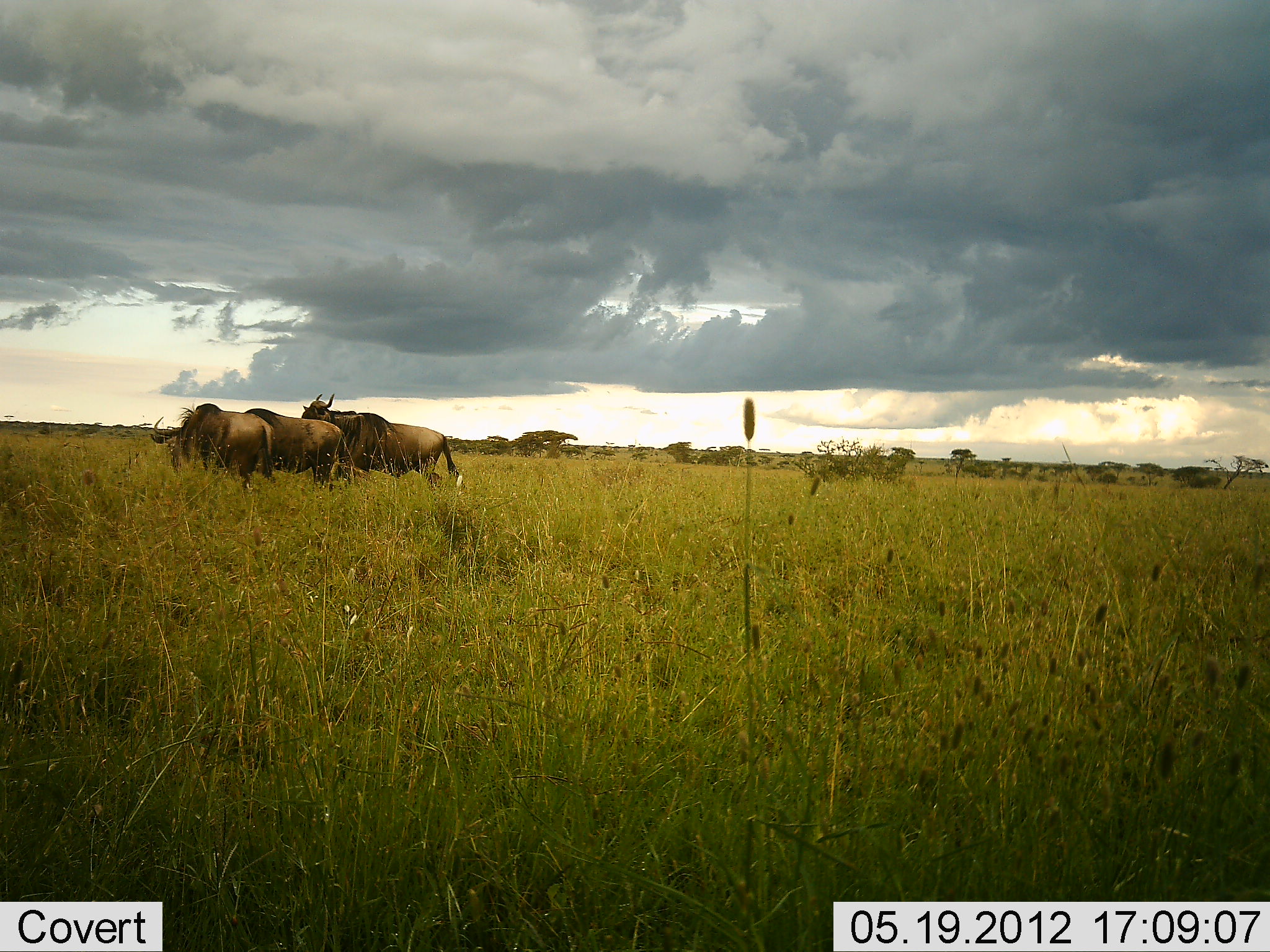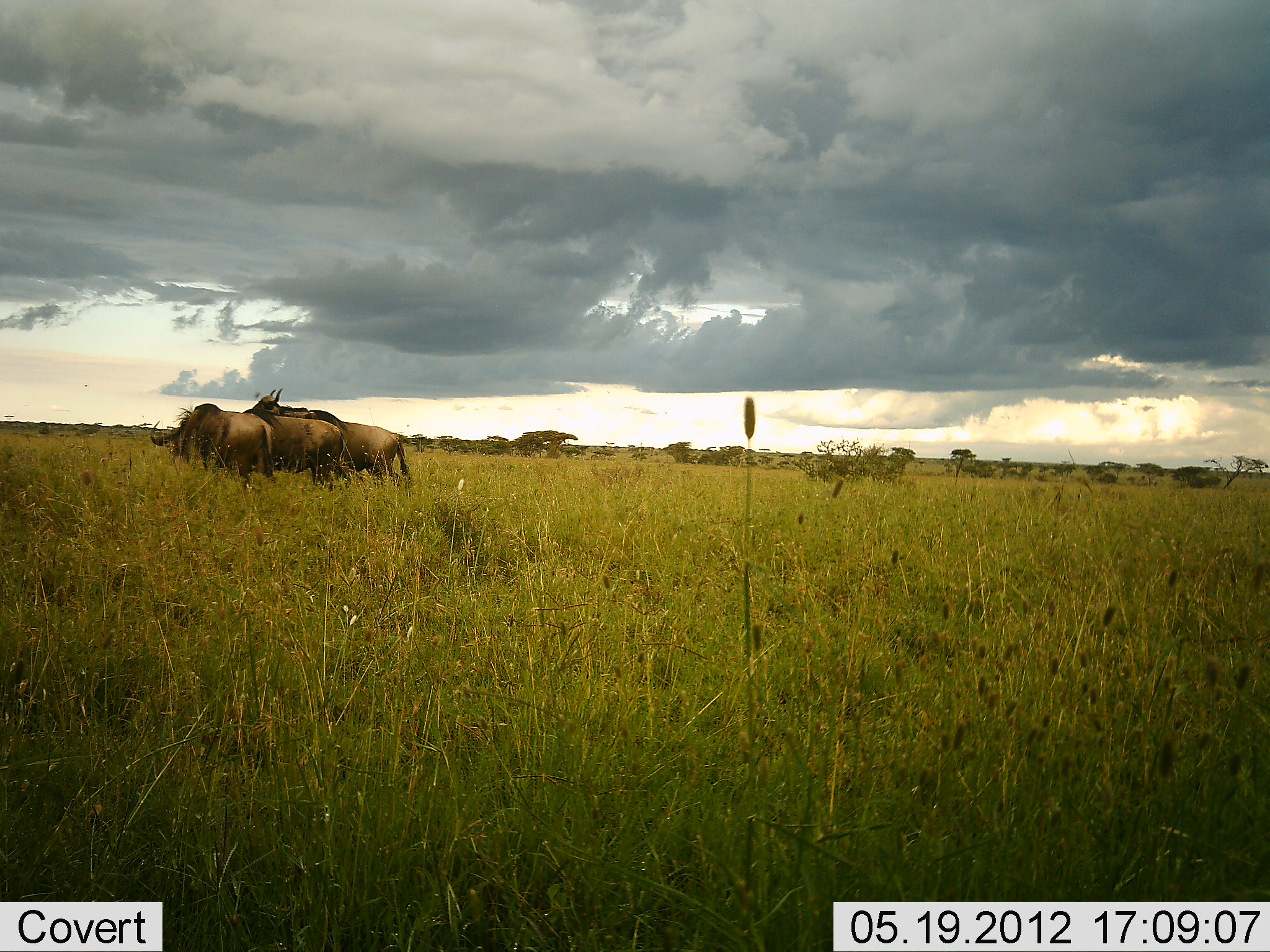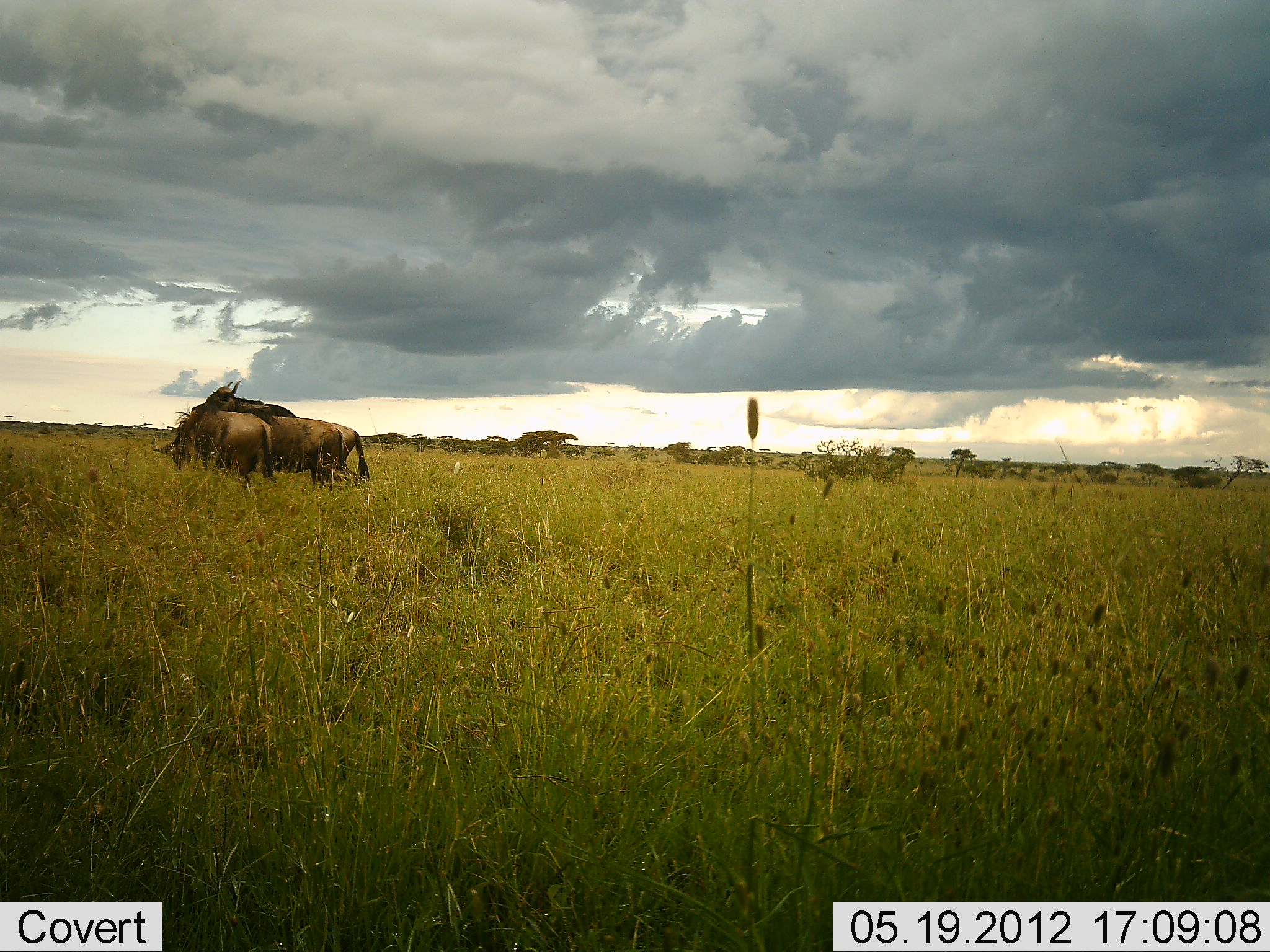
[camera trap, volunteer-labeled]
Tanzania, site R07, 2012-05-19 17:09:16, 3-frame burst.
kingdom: Animalia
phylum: Chordata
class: Mammalia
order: Artiodactyla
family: Bovidae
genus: Connochaetes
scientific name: Connochaetes taurinus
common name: blue wildebeest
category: wildebeest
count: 3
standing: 70%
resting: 0%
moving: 90%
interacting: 0%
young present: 0%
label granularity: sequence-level